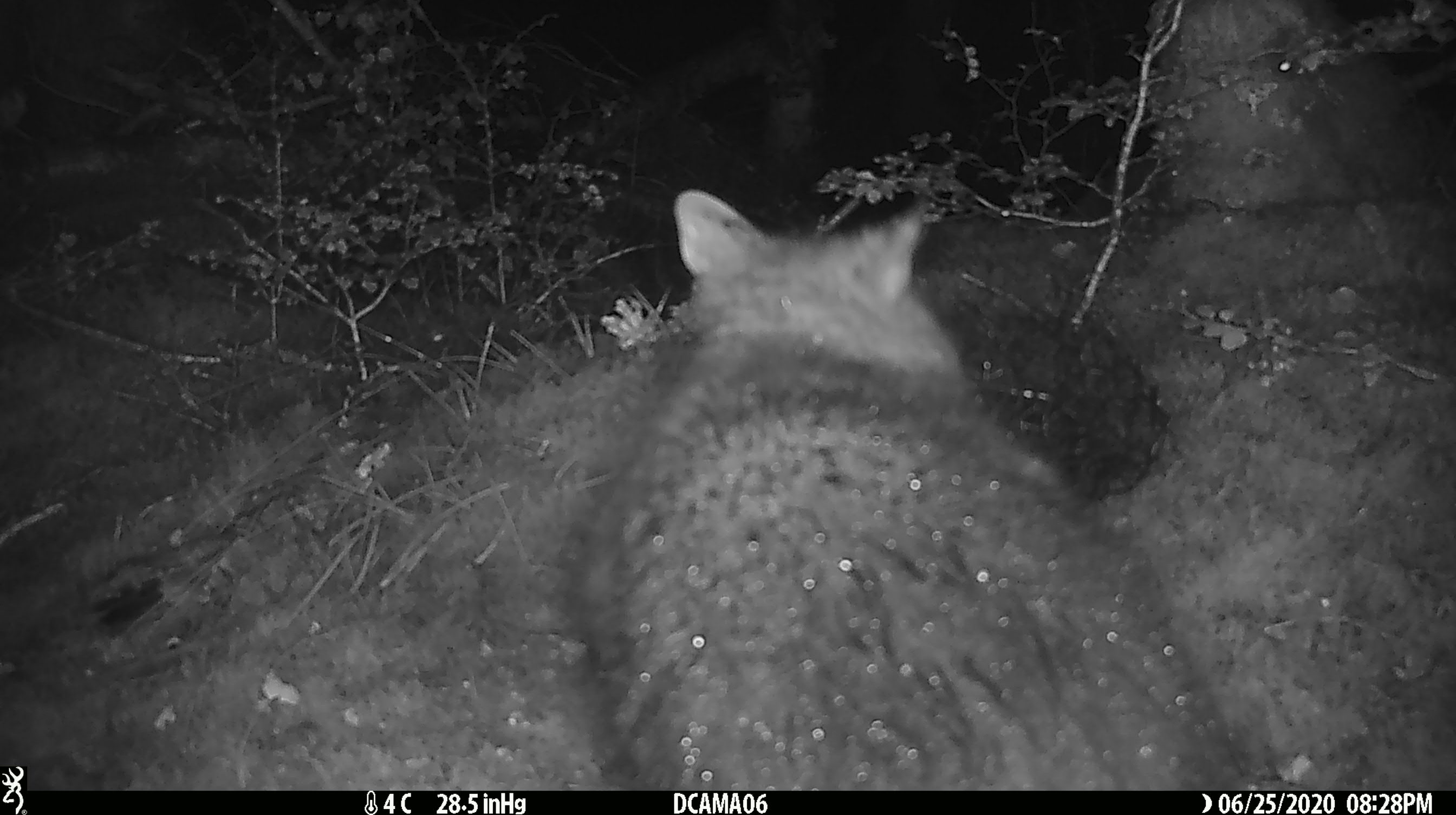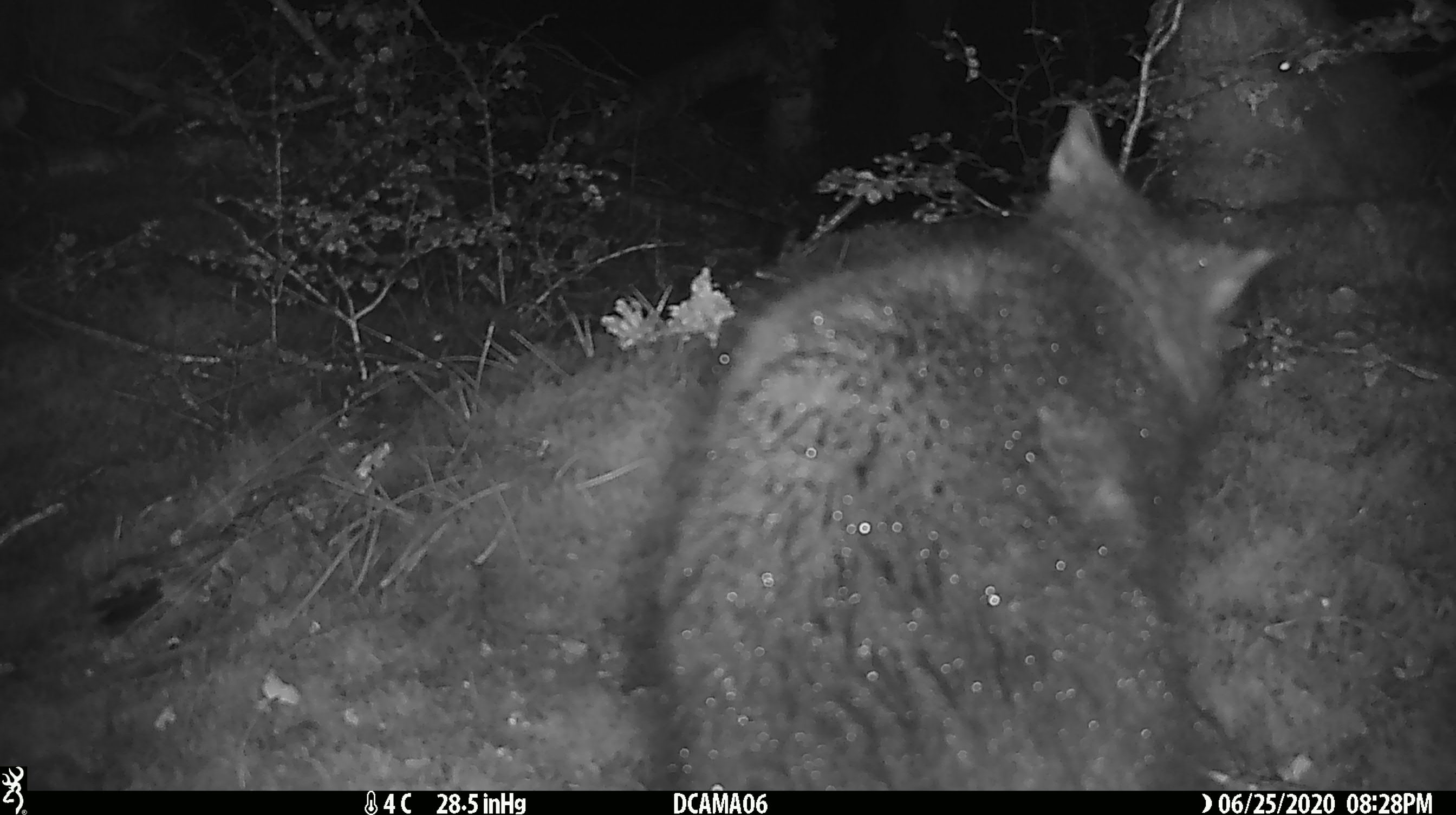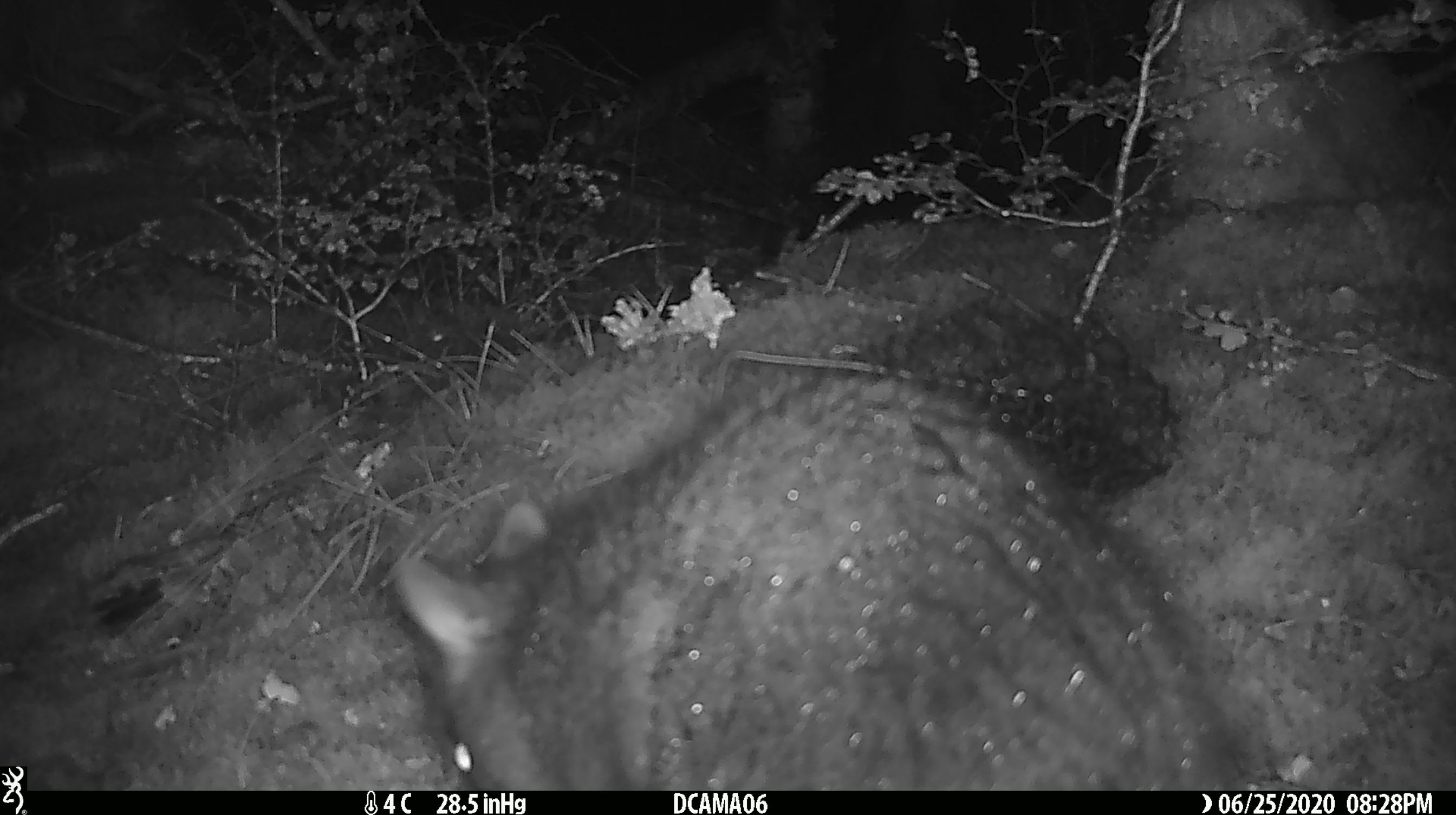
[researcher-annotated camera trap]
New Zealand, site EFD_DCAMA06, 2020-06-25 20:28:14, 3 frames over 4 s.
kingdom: Animalia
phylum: Chordata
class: Mammalia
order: Diprotodontia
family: Phalangeridae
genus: Trichosurus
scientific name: Trichosurus vulpecula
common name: common brushtail possum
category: possum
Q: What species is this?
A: Possum (common brushtail possum) (Trichosurus vulpecula).